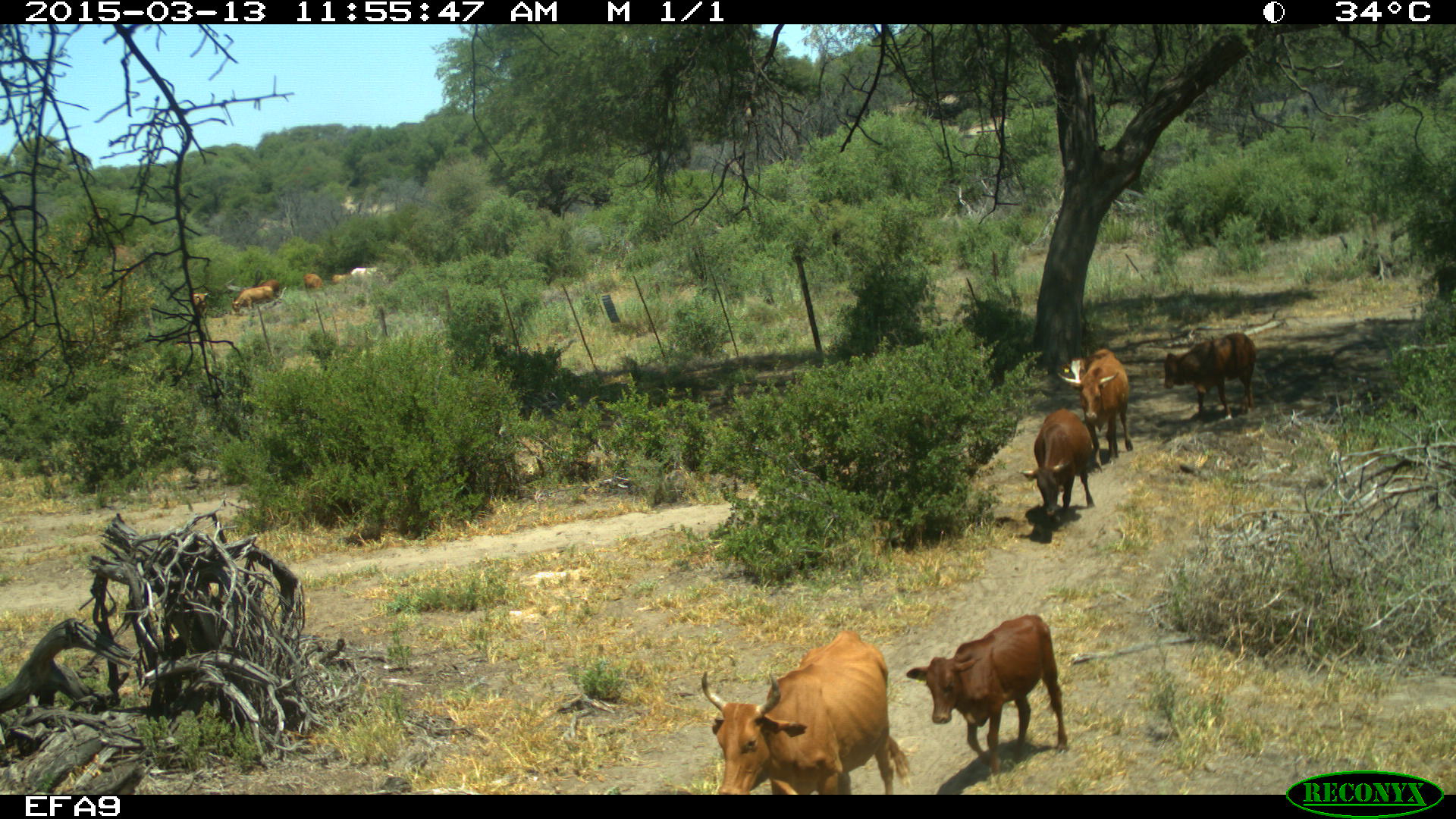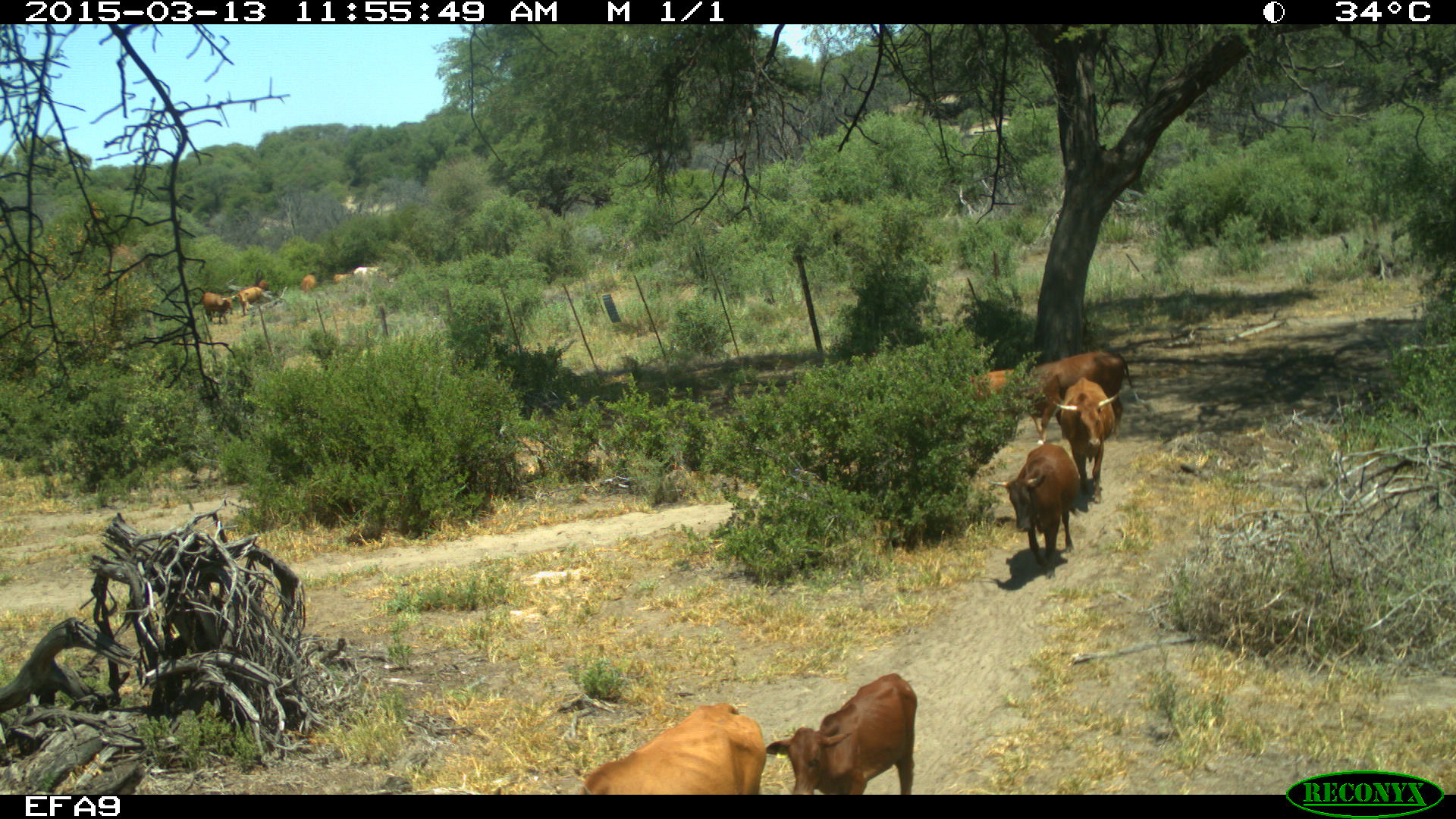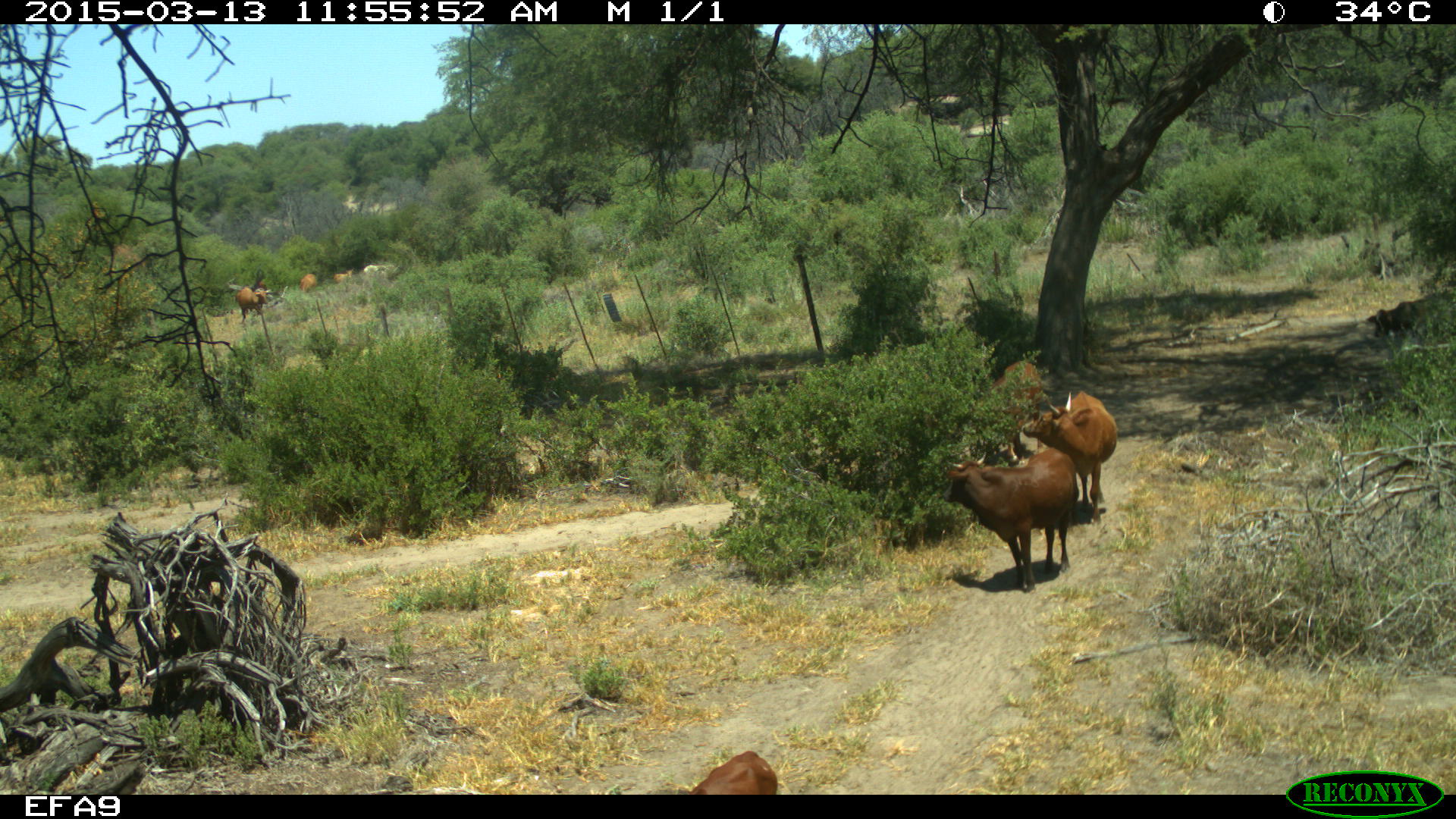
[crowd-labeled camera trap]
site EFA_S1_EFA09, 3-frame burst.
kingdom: Animalia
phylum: Chordata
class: Mammalia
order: Artiodactyla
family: Bovidae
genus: Bos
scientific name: Bos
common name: cattle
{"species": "cattle (Bos)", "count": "6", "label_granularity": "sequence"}